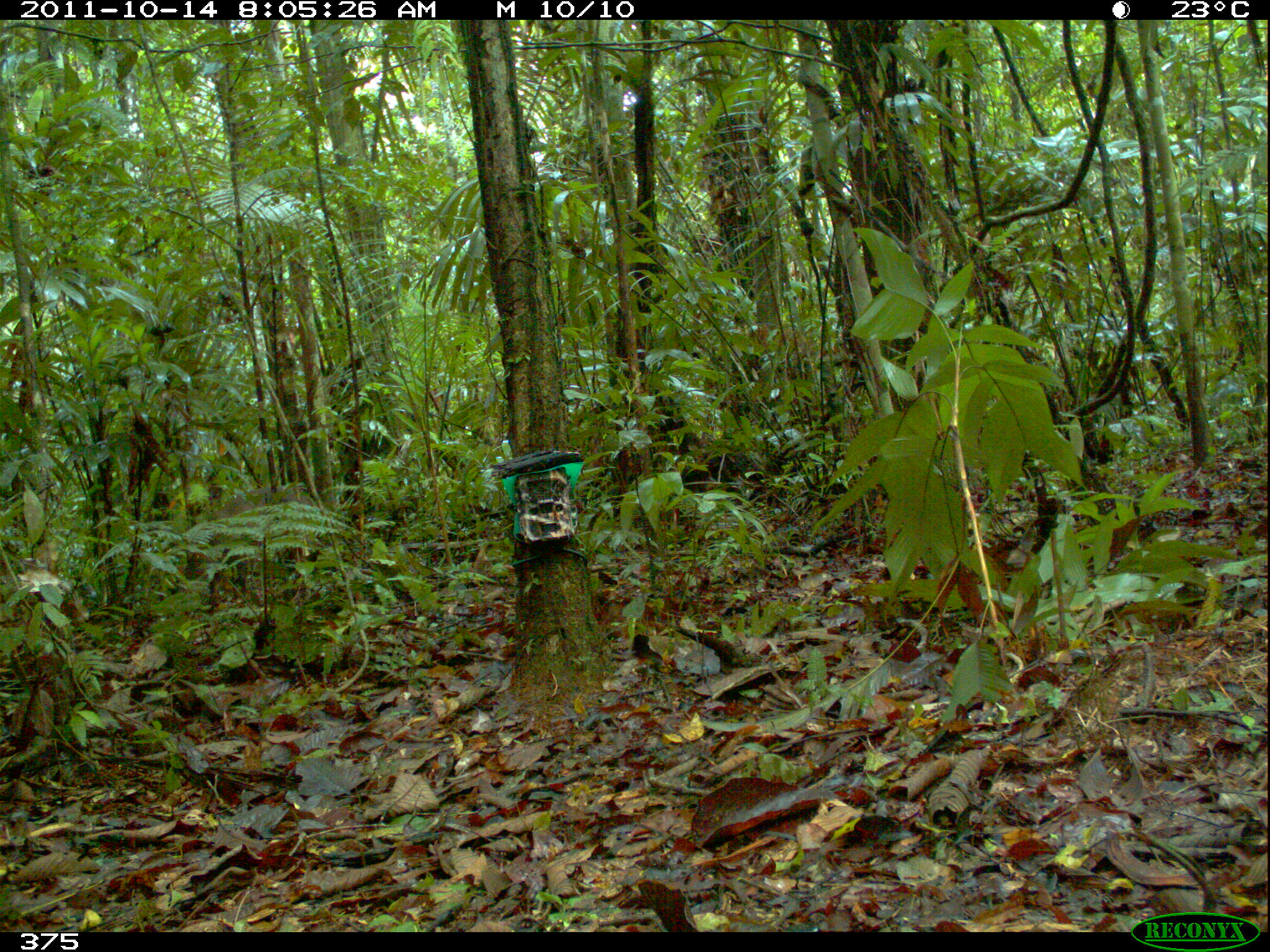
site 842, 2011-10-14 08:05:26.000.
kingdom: Animalia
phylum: Chordata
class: Mammalia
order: Artiodactyla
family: Cervidae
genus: Mazama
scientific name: Mazama americana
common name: red brocket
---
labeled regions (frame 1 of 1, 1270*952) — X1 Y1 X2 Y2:
mazama americana: 168 483 322 617